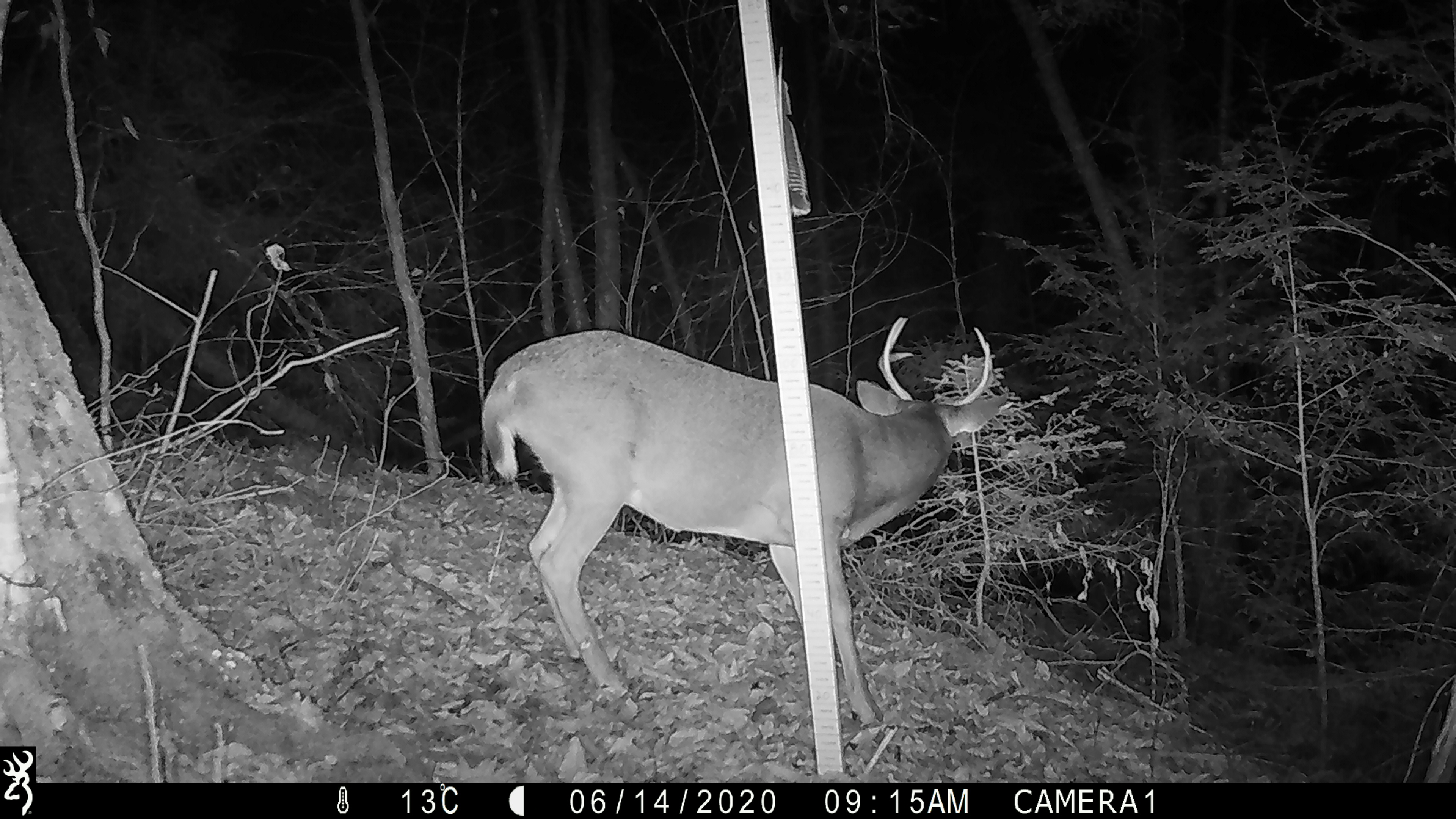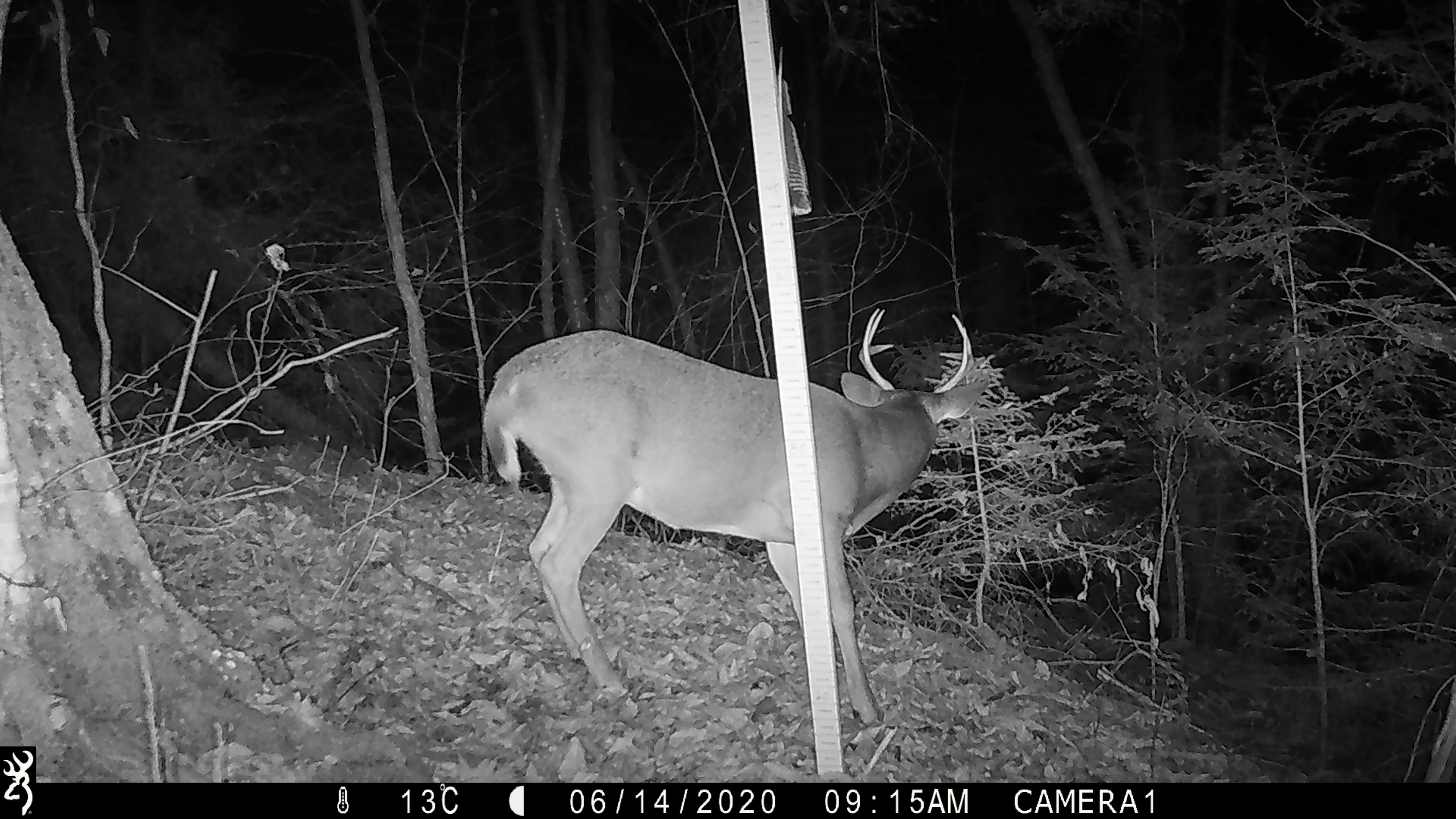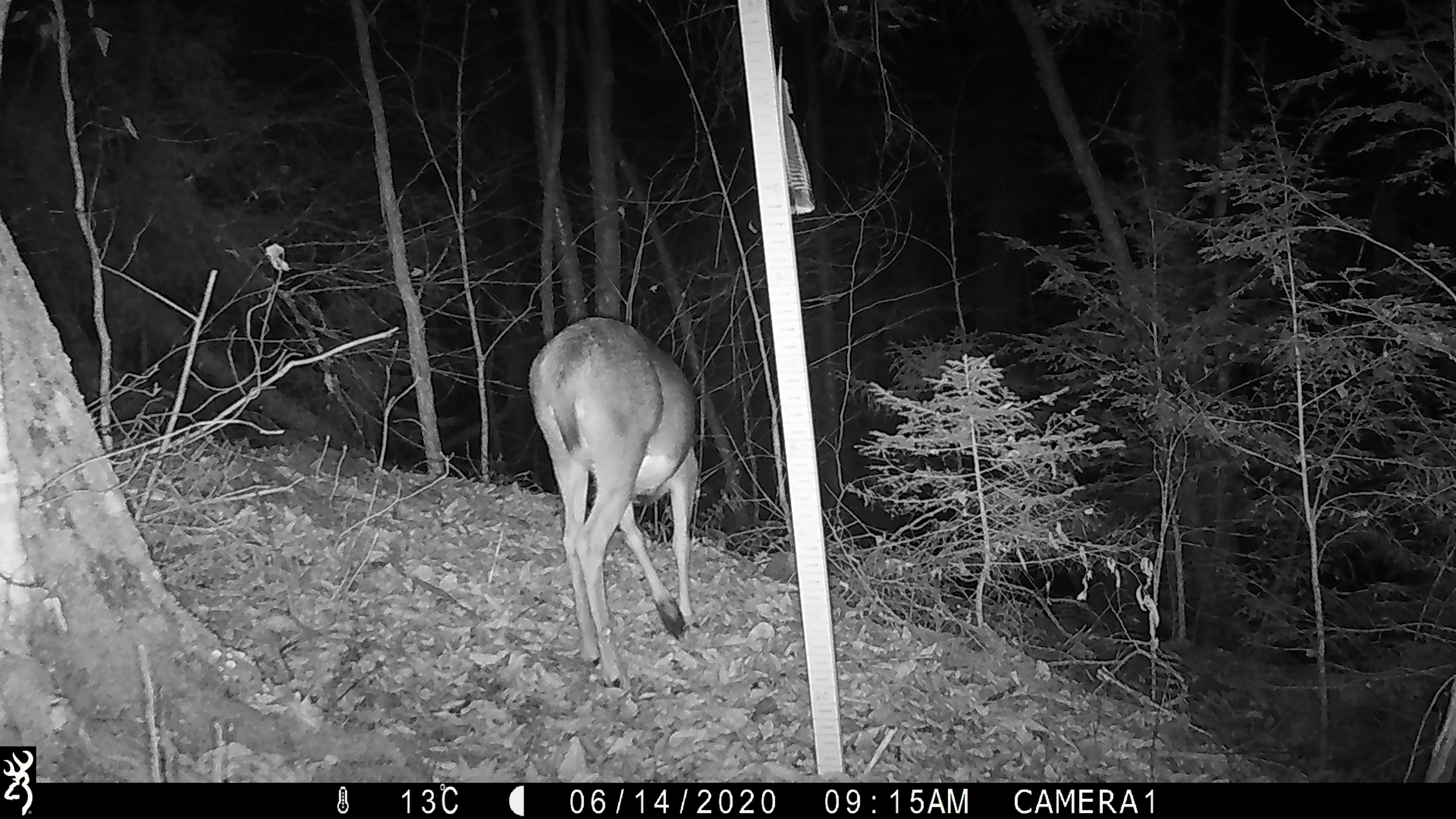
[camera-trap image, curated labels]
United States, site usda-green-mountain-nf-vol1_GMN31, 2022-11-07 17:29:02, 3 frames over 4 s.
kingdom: Animalia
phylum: Chordata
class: Mammalia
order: Artiodactyla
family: Cervidae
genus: Odocoileus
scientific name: Odocoileus virginianus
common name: white-tailed deer